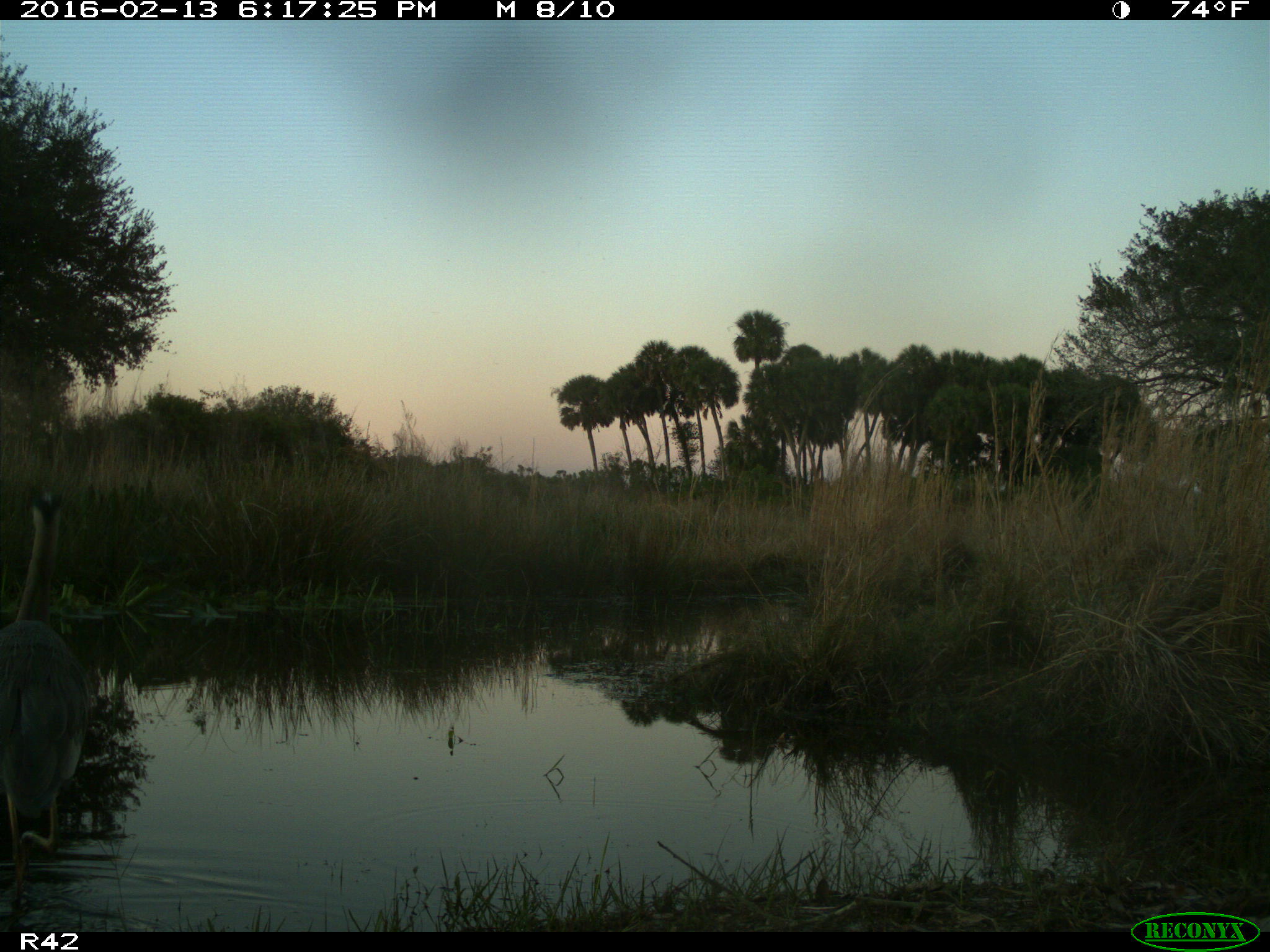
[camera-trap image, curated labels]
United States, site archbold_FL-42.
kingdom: Animalia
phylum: Chordata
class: Aves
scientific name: Aves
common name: birds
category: unidentified bird